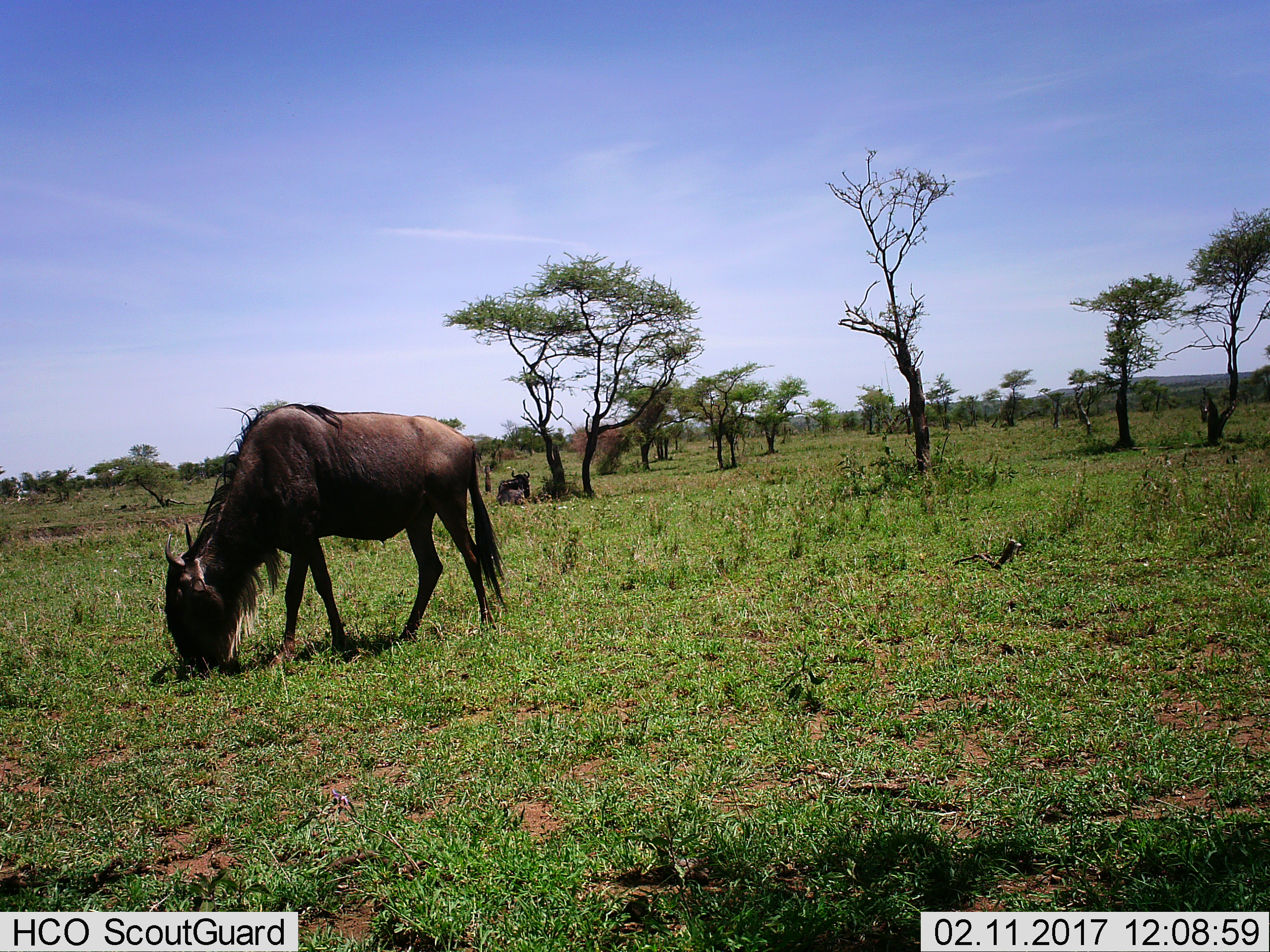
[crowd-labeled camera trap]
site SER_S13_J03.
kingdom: Animalia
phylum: Chordata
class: Mammalia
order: Artiodactyla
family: Bovidae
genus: Connochaetes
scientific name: Connochaetes taurinus taurinus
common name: blue wildebeest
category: wildebeestblue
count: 2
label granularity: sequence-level